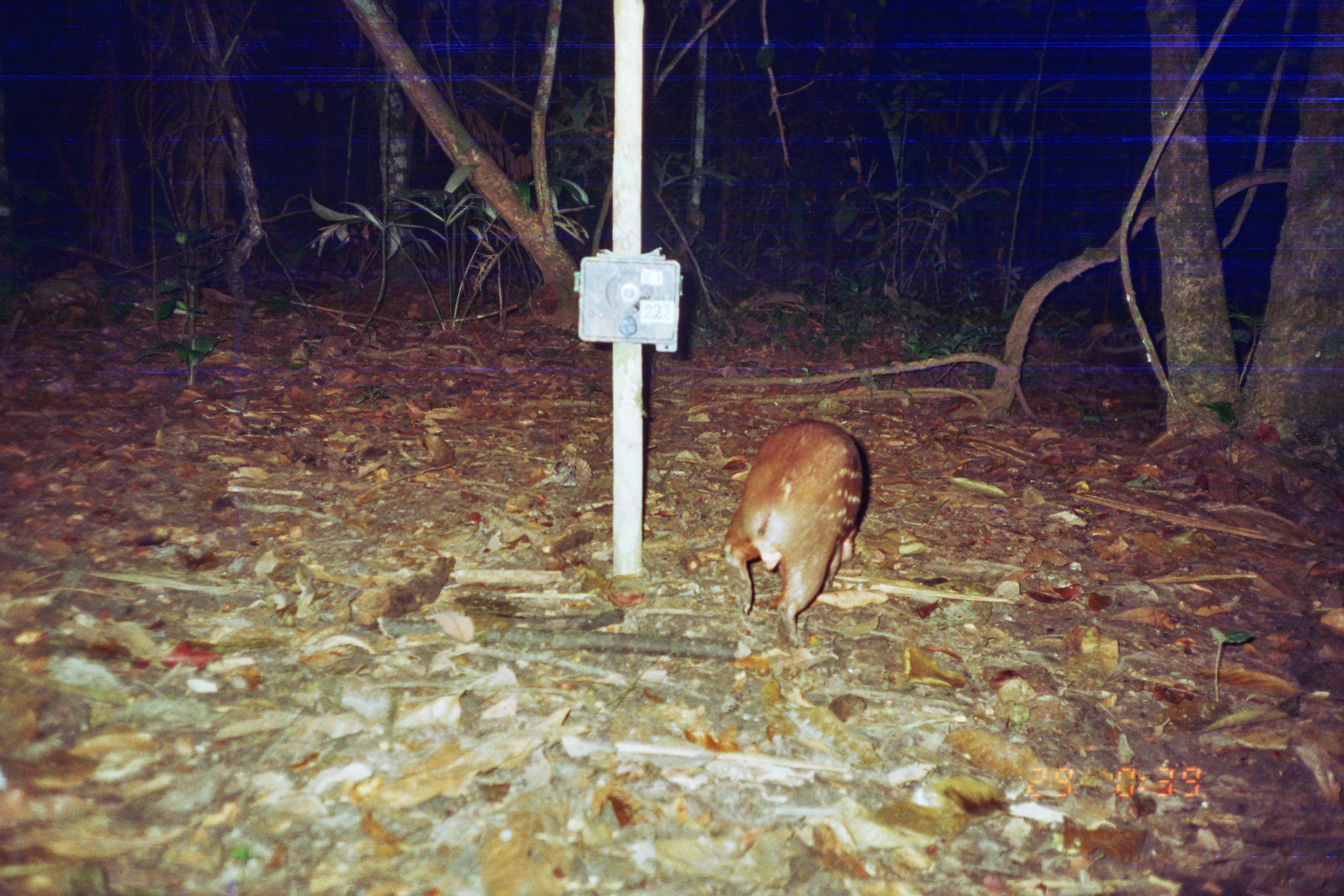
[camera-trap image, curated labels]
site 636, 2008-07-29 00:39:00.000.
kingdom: Animalia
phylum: Chordata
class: Mammalia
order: Rodentia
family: Cuniculidae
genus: Cuniculus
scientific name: Cuniculus paca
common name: spotted paca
Cuniculus paca (spotted paca).